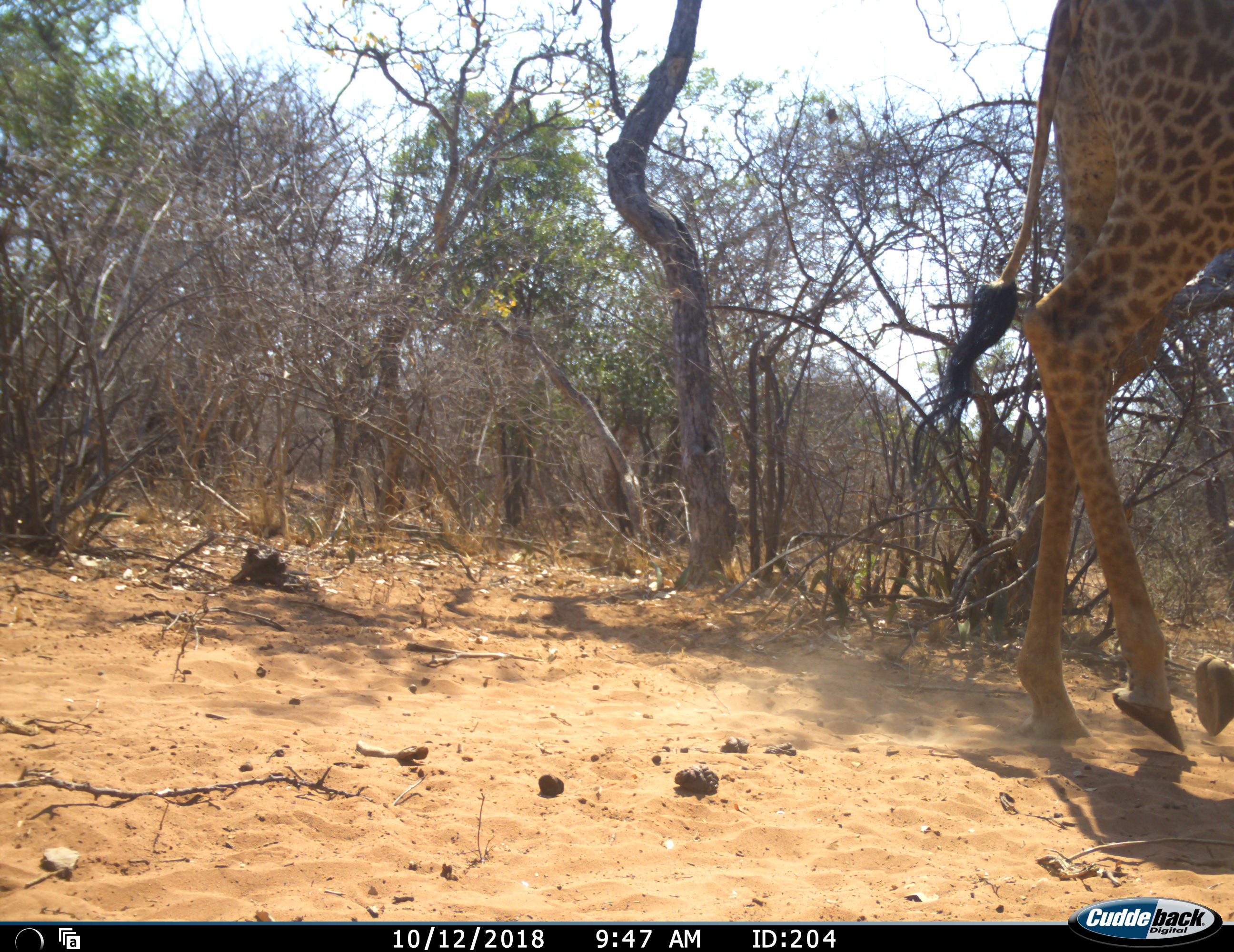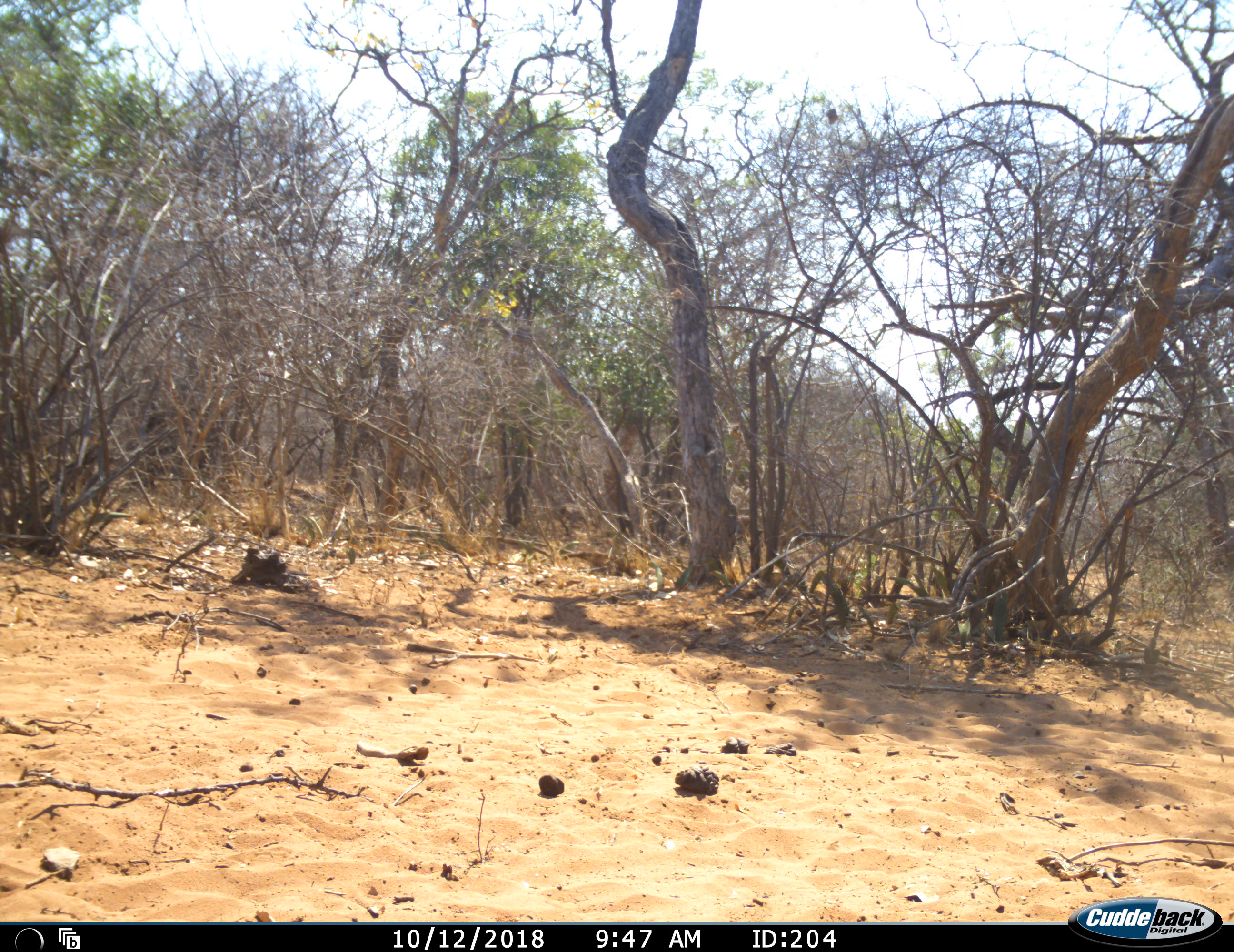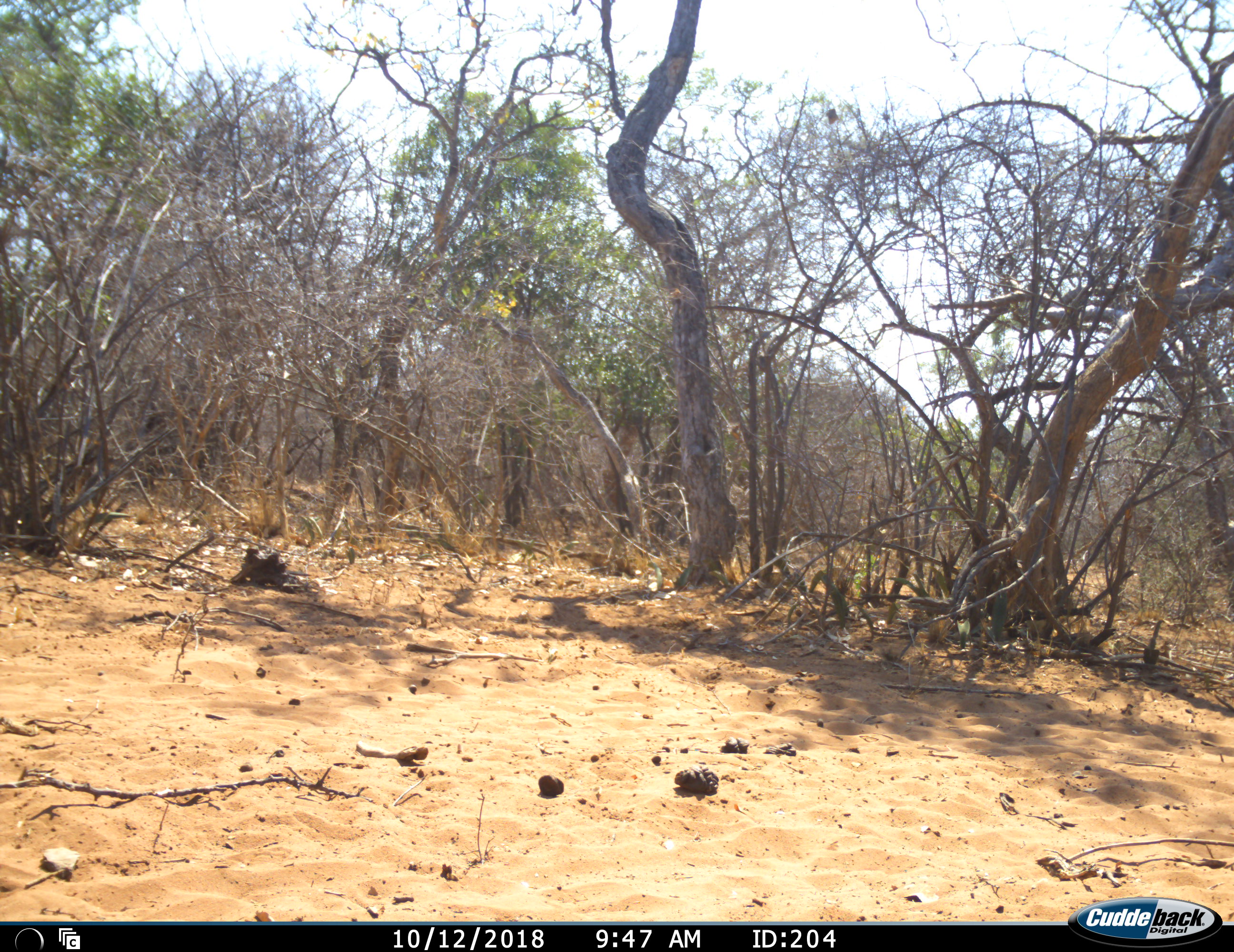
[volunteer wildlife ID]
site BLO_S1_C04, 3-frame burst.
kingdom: Animalia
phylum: Chordata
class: Mammalia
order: Artiodactyla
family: Giraffidae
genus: Giraffa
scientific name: Giraffa camelopardalis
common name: giraffe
Giraffe (Giraffa camelopardalis), count 1. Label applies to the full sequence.